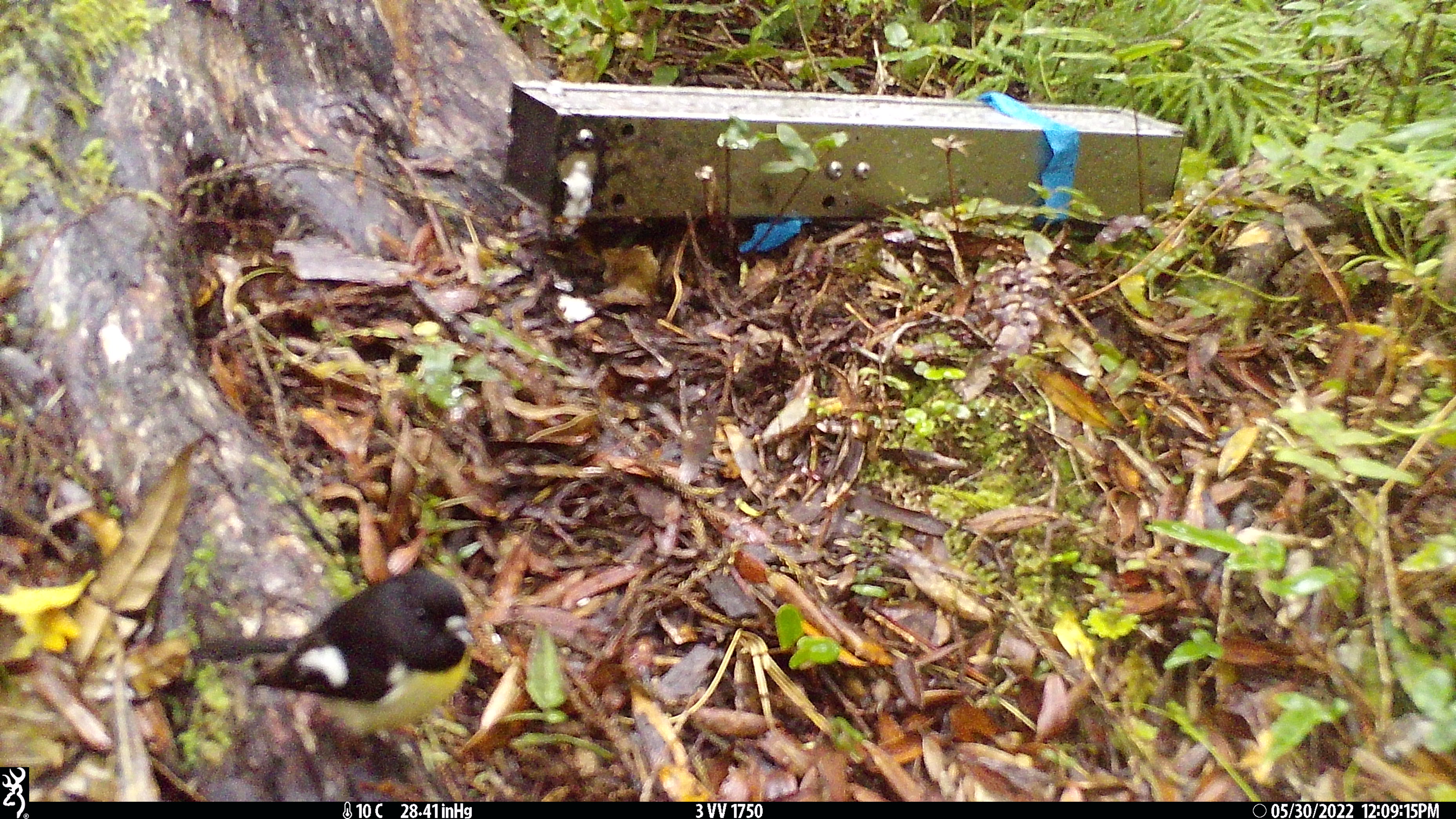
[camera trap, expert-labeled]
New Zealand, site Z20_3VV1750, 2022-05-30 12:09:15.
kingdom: Animalia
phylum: Chordata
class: Aves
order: Passeriformes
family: Petroicidae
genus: Petroica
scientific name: Petroica macrocephala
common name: tomtit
Tomtit (Petroica macrocephala).